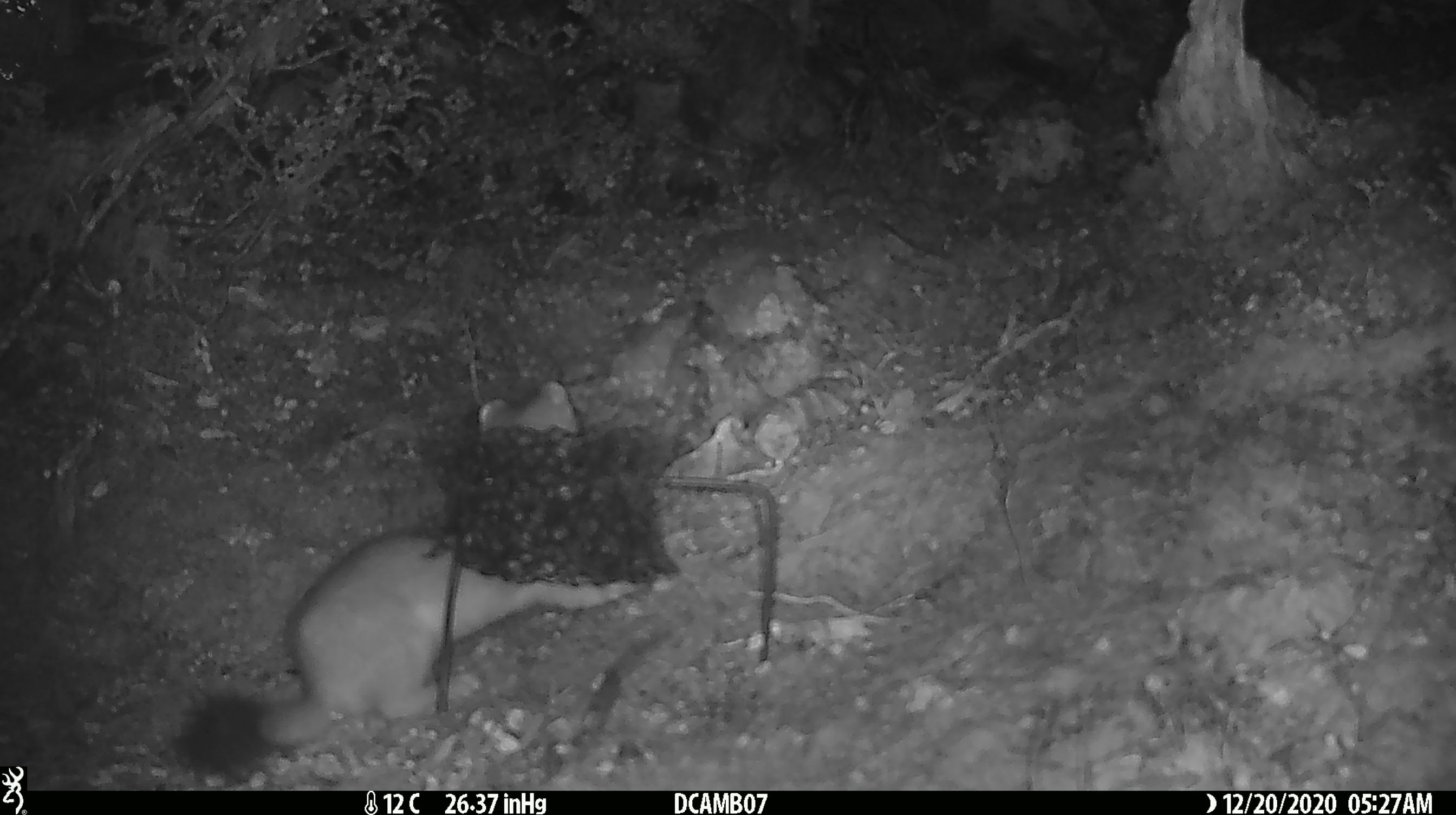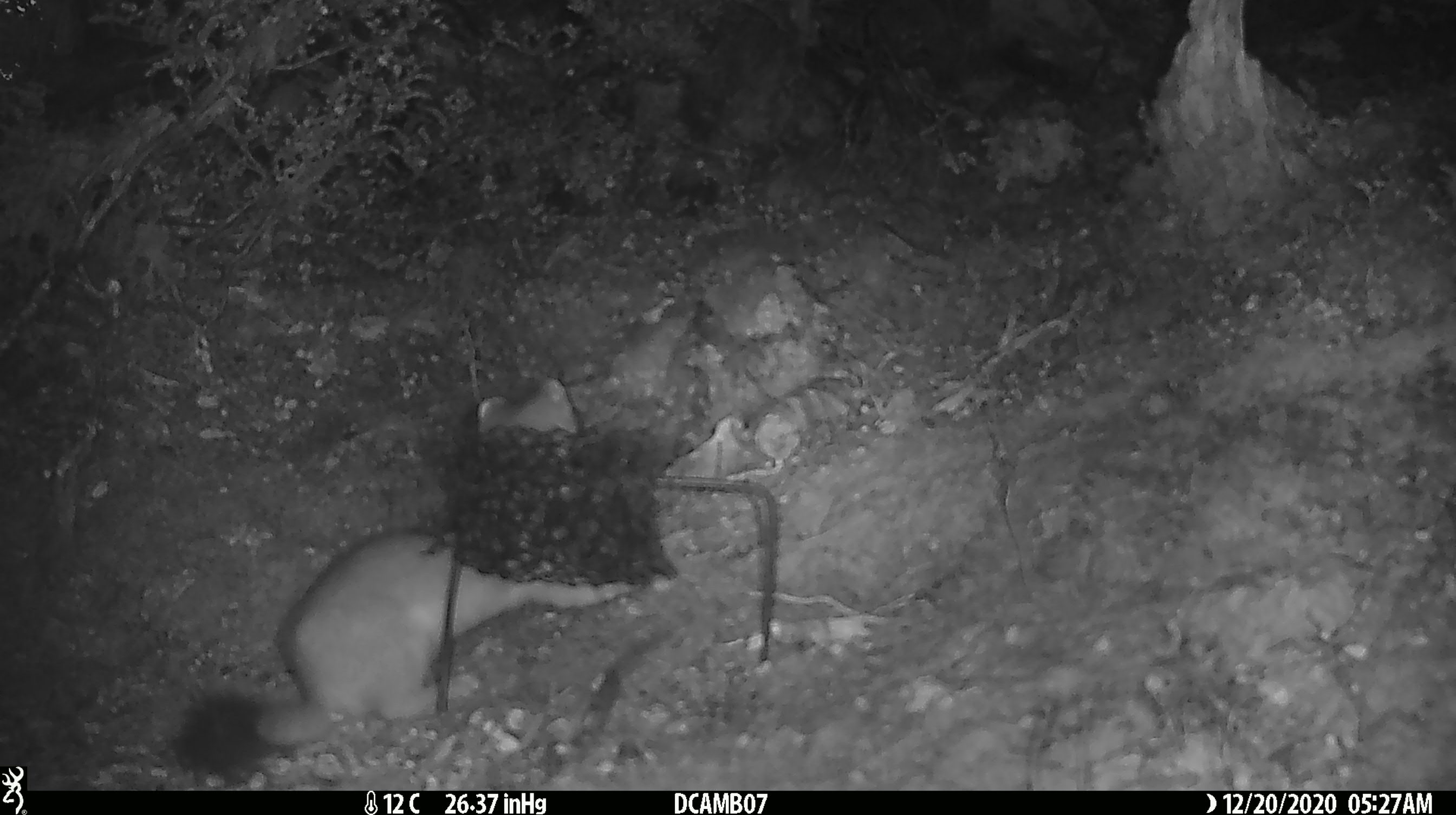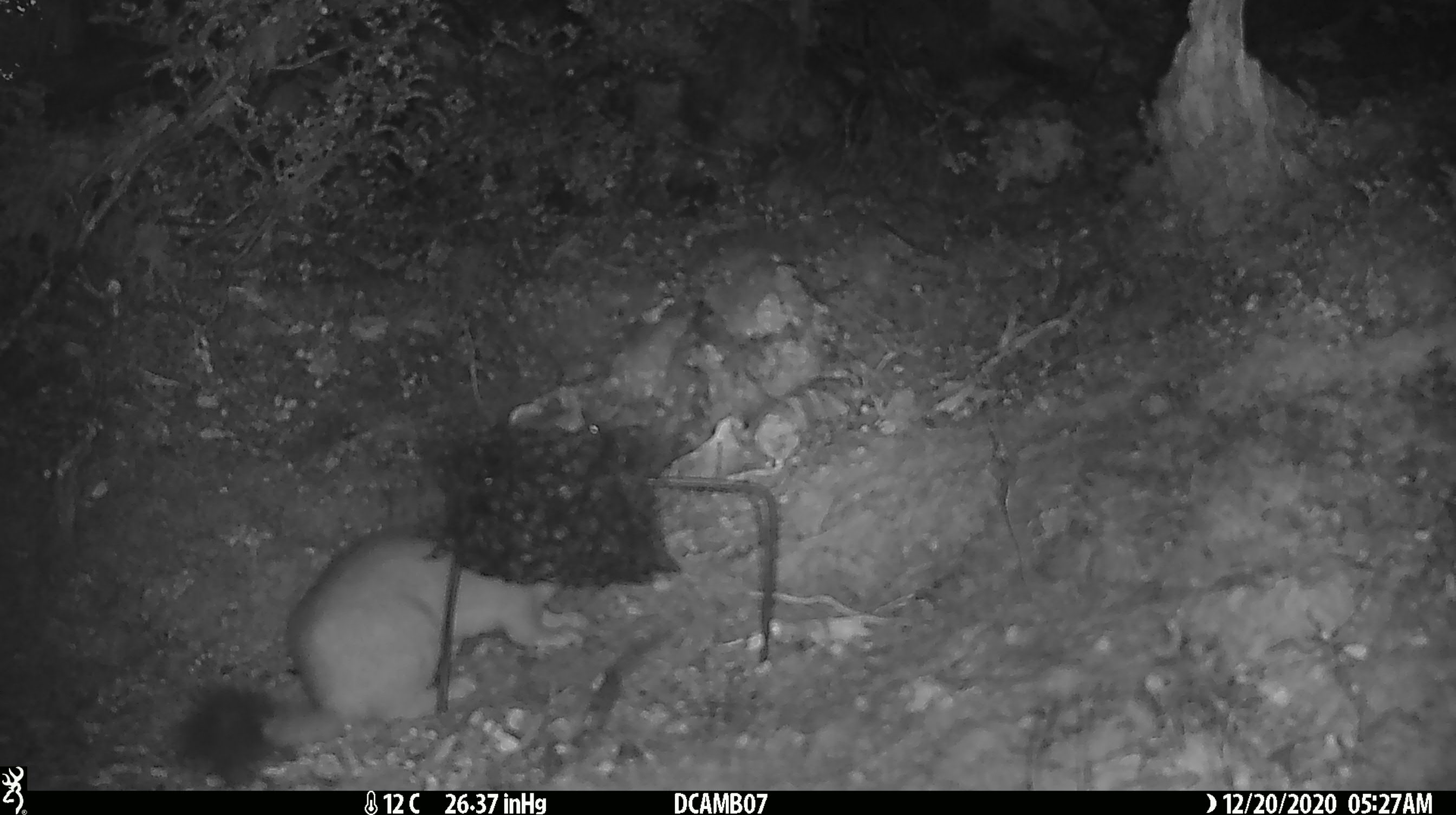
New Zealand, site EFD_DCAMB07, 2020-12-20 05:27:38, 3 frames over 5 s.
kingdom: Animalia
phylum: Chordata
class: Mammalia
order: Carnivora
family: Mustelidae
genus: Mustela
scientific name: Mustela erminea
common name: stoat